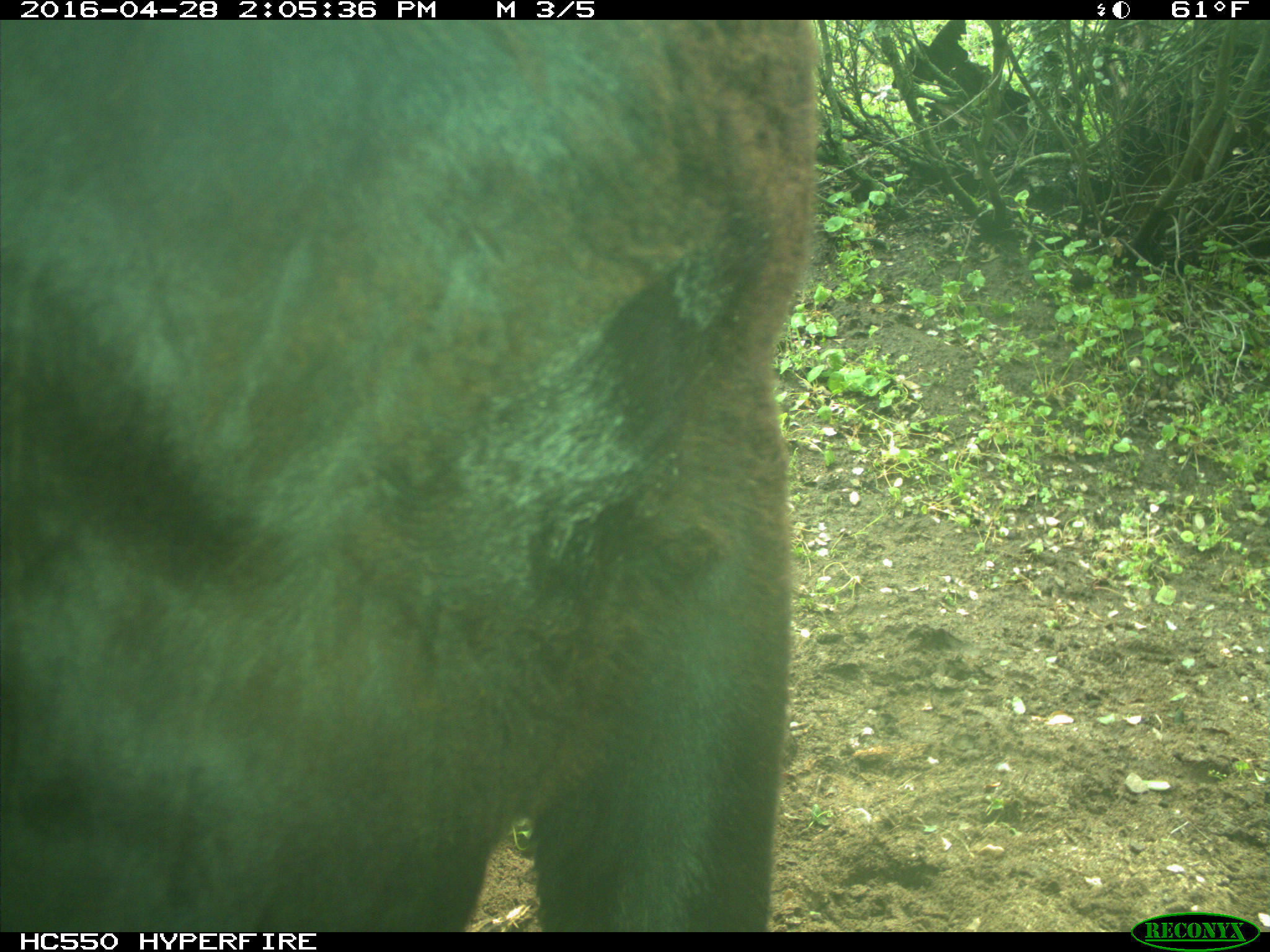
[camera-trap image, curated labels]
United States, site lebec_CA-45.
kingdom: Animalia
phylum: Chordata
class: Mammalia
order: Artiodactyla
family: Bovidae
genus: Bos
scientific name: Bos taurus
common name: domestic cow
Bos taurus (domestic cow).